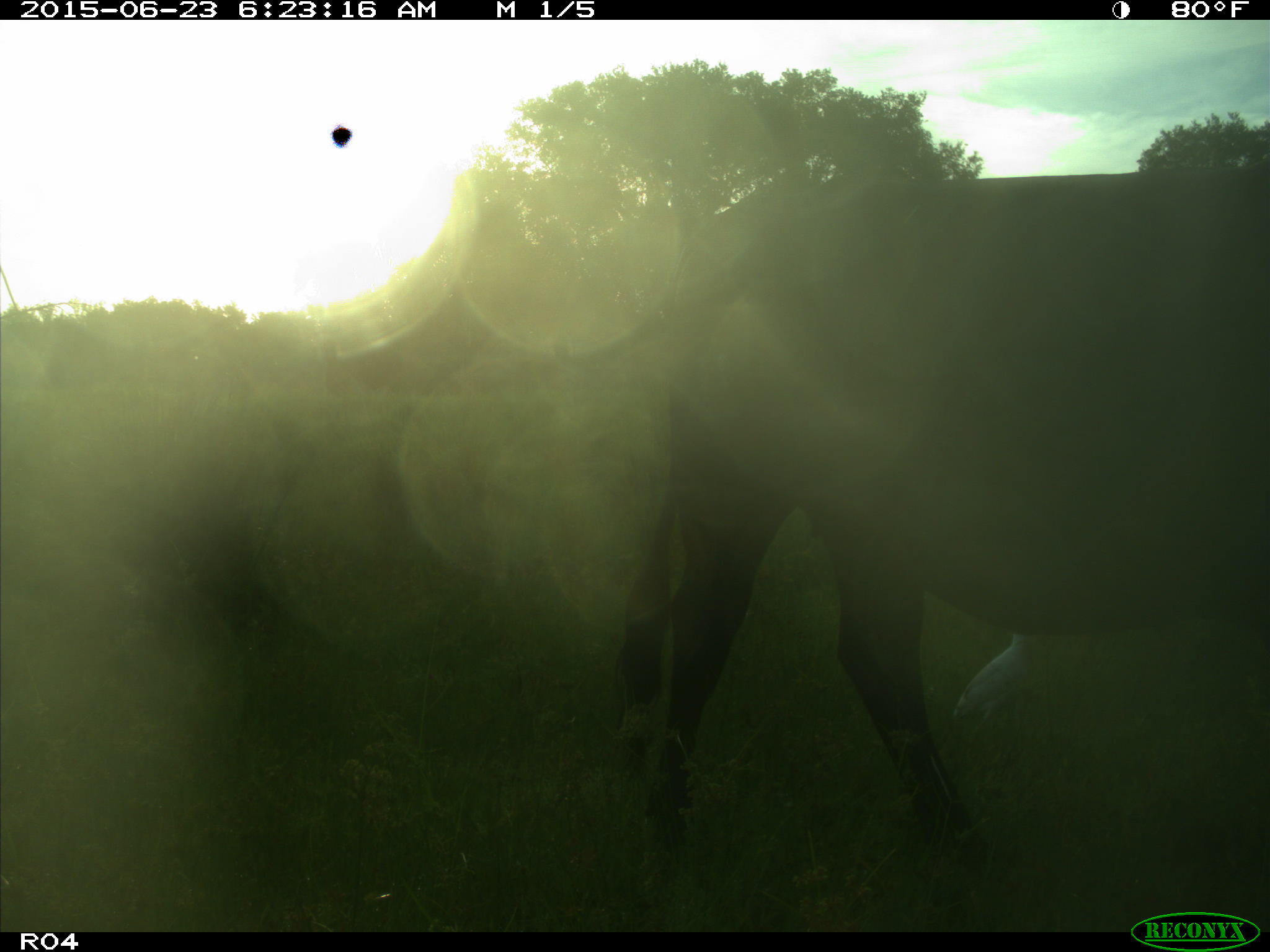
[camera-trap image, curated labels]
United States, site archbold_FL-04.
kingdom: Animalia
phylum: Chordata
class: Mammalia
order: Artiodactyla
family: Bovidae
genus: Bos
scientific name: Bos taurus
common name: domestic cow